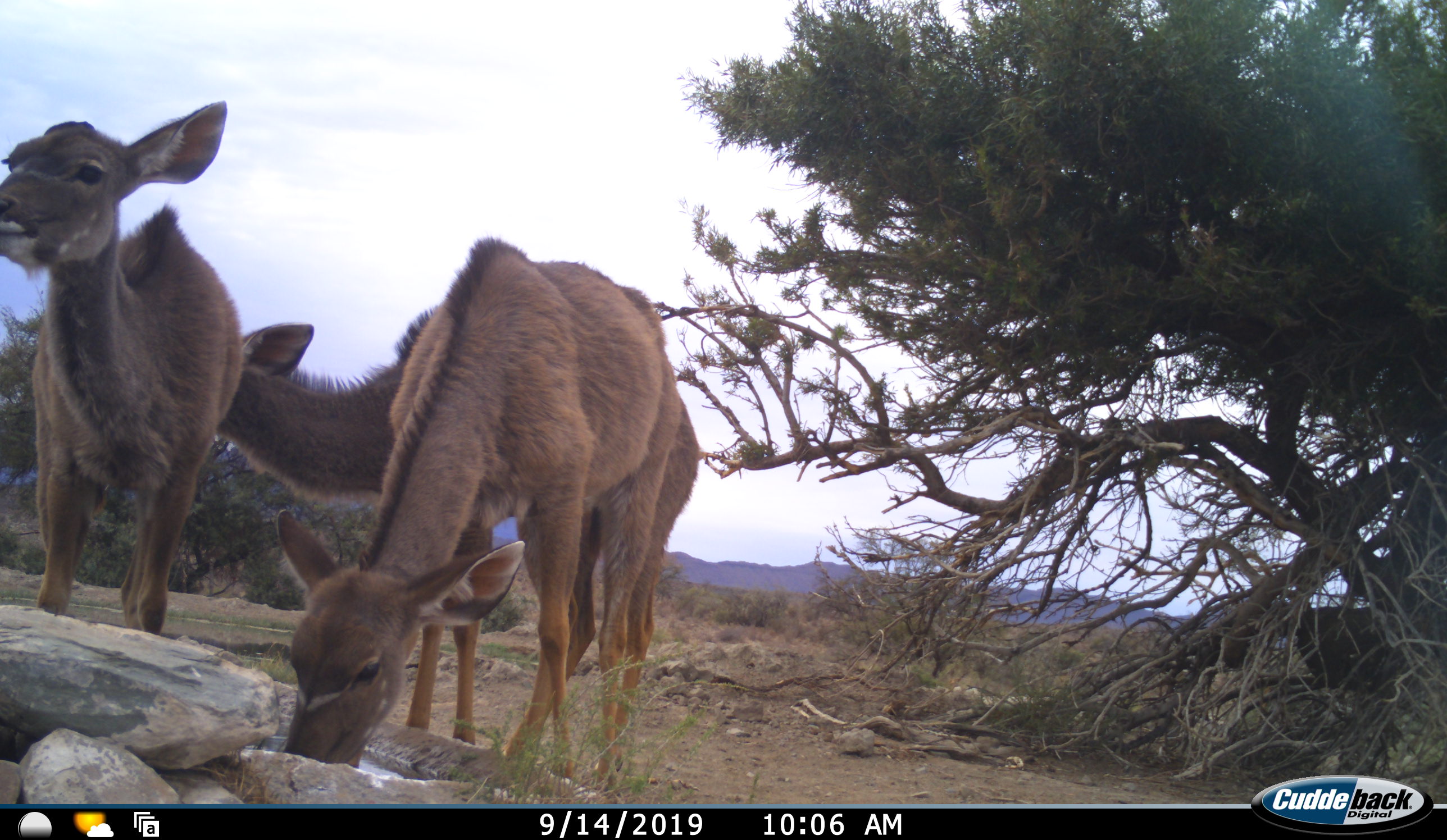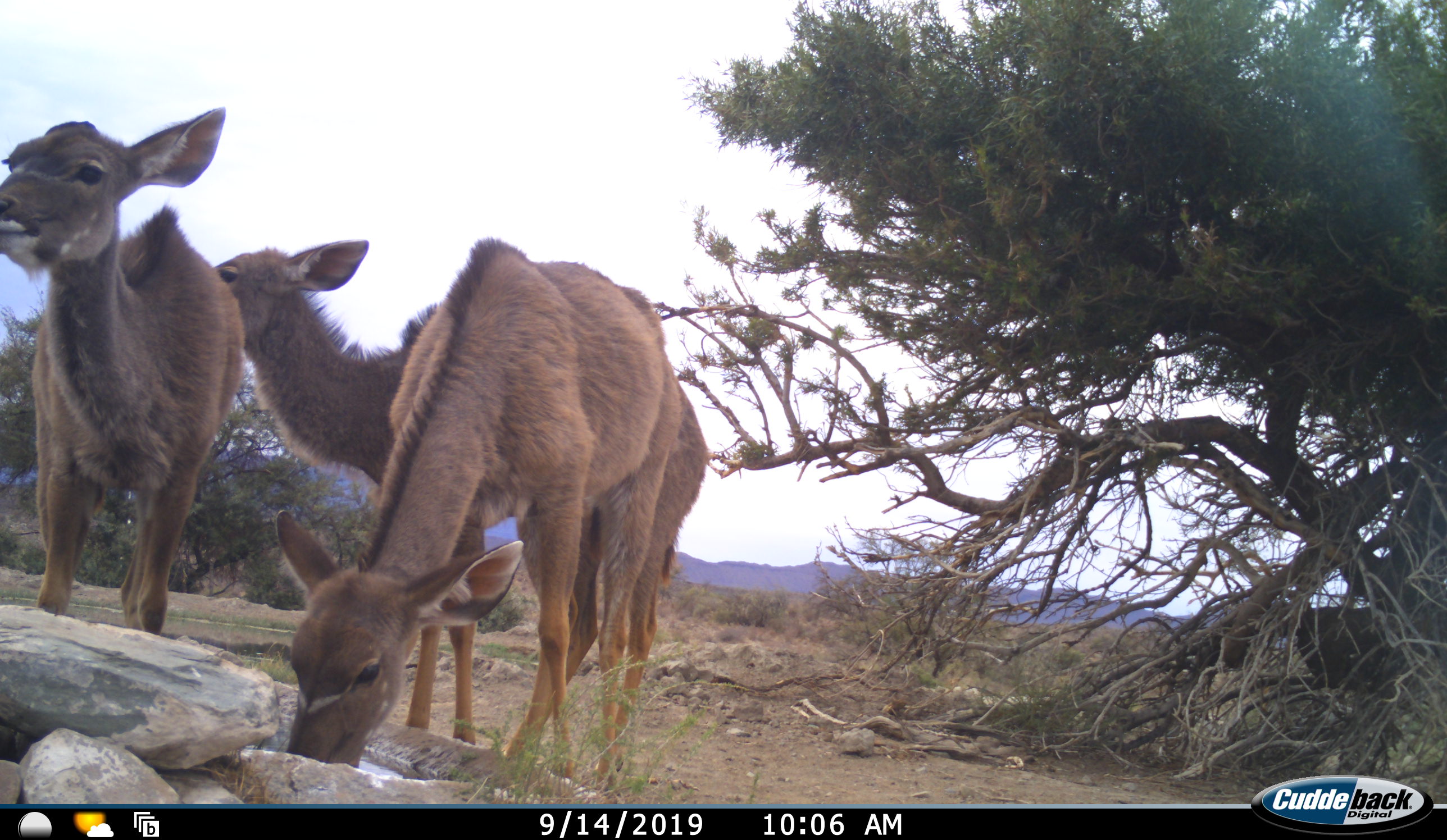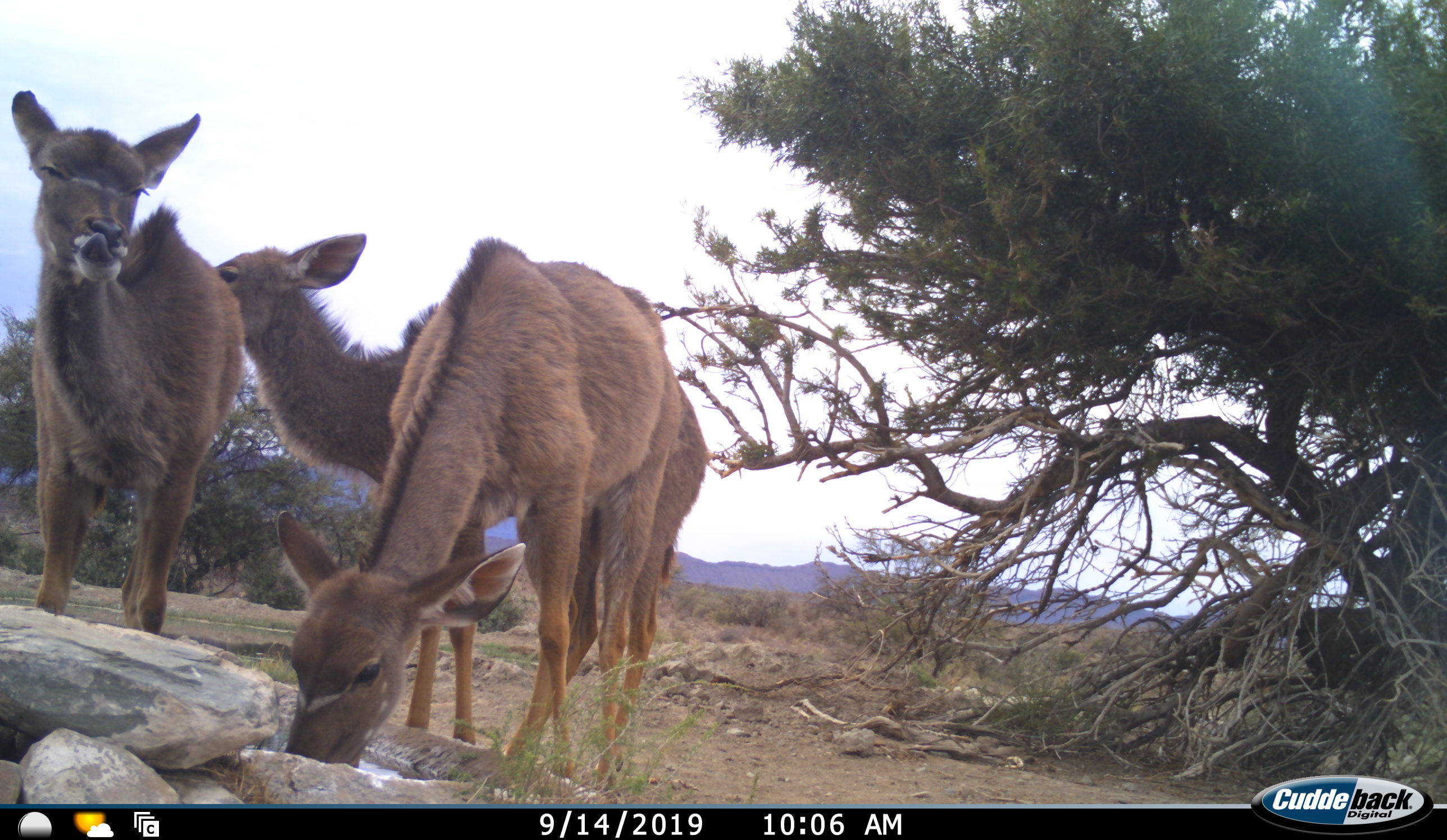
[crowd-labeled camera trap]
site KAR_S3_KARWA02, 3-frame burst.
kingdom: Animalia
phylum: Chordata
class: Mammalia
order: Artiodactyla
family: Bovidae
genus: Tragelaphus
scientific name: Tragelaphus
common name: kudu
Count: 3.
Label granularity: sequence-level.